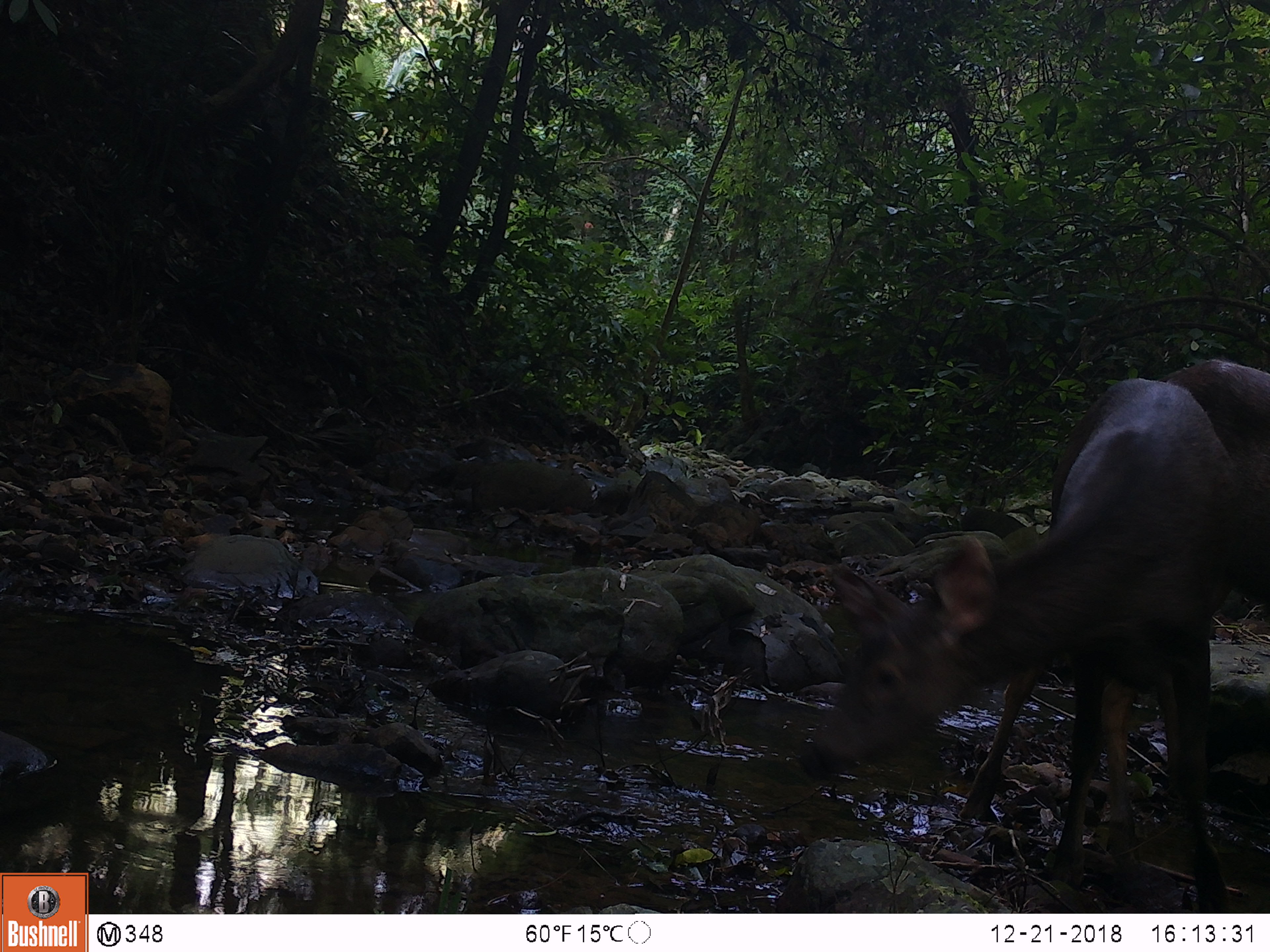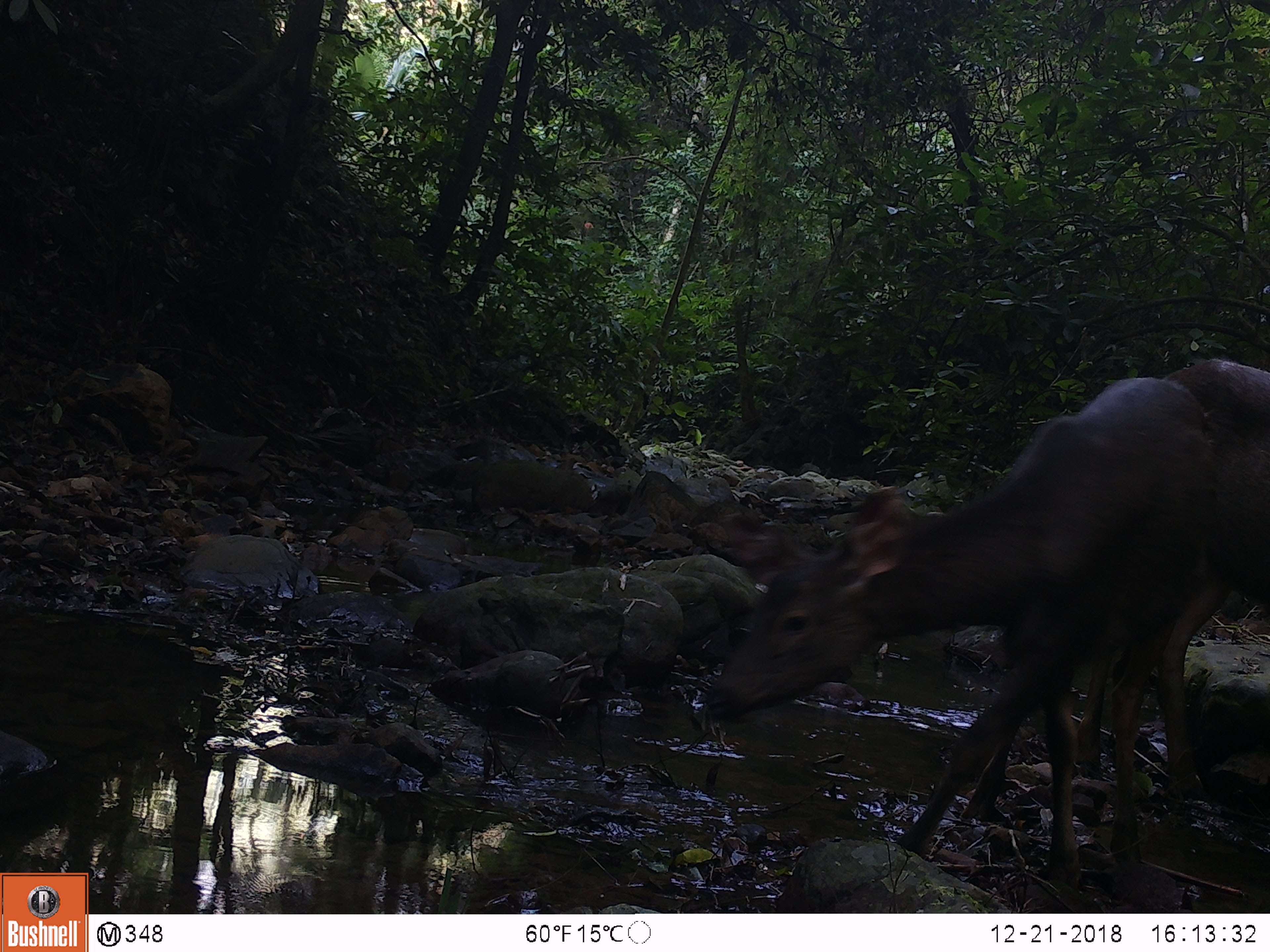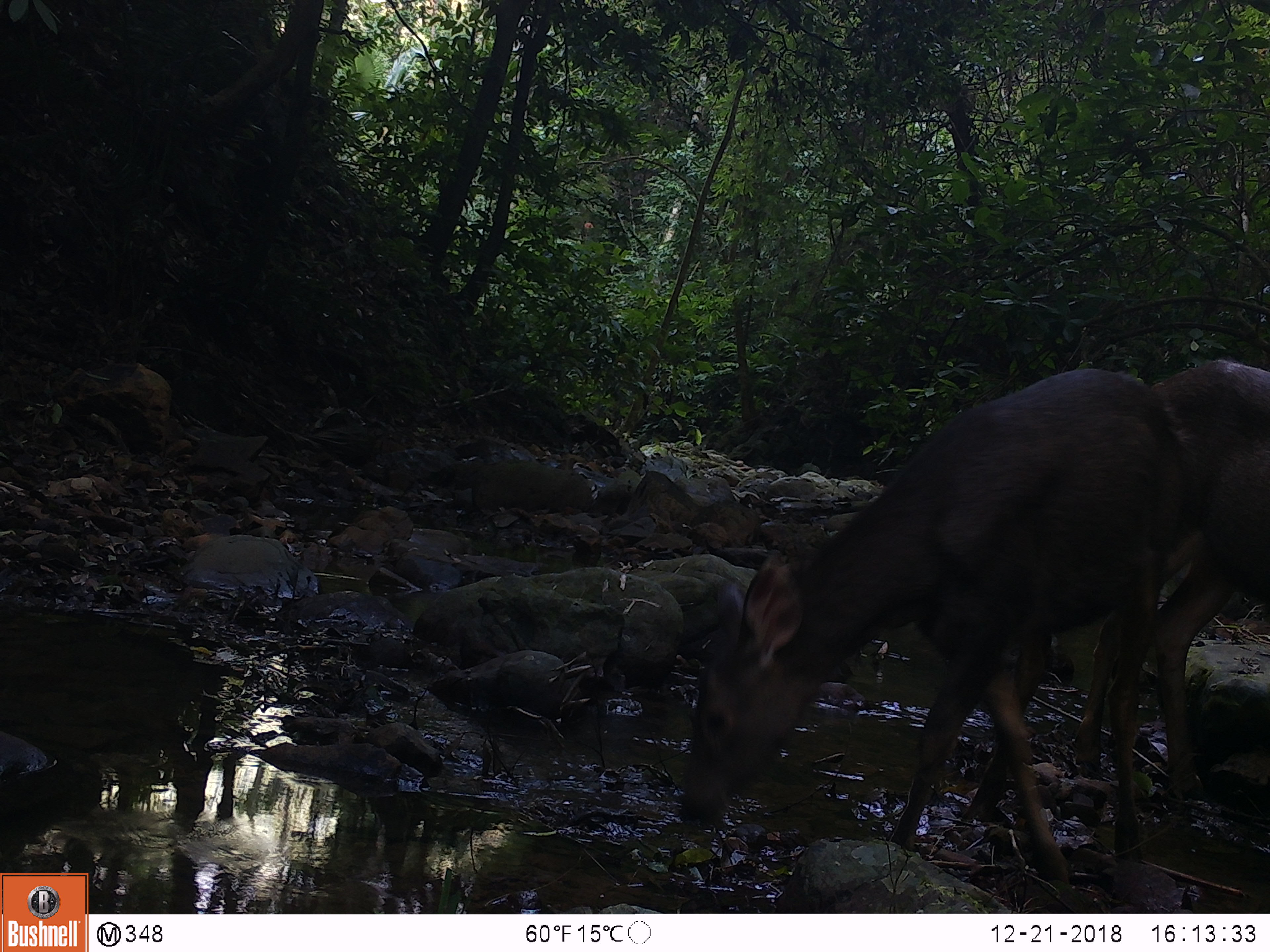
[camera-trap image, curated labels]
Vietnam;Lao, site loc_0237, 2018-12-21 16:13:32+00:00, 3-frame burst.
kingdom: Animalia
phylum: Chordata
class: Mammalia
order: Artiodactyla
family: Cervidae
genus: Rusa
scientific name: Rusa unicolor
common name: sambar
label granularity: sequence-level